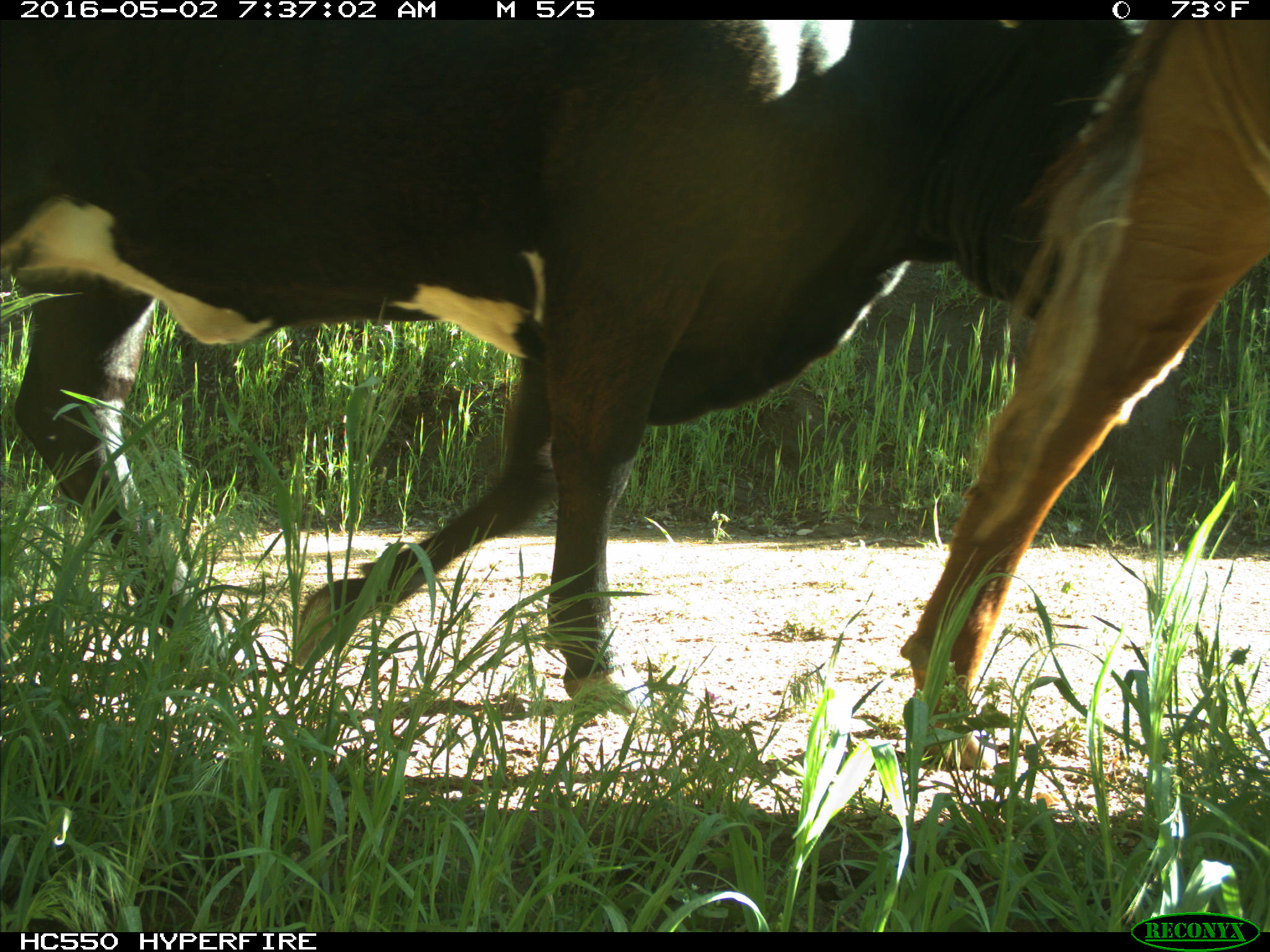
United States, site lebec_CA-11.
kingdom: Animalia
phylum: Chordata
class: Mammalia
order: Artiodactyla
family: Bovidae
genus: Bos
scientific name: Bos taurus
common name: domestic cow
Bos taurus (domestic cow).